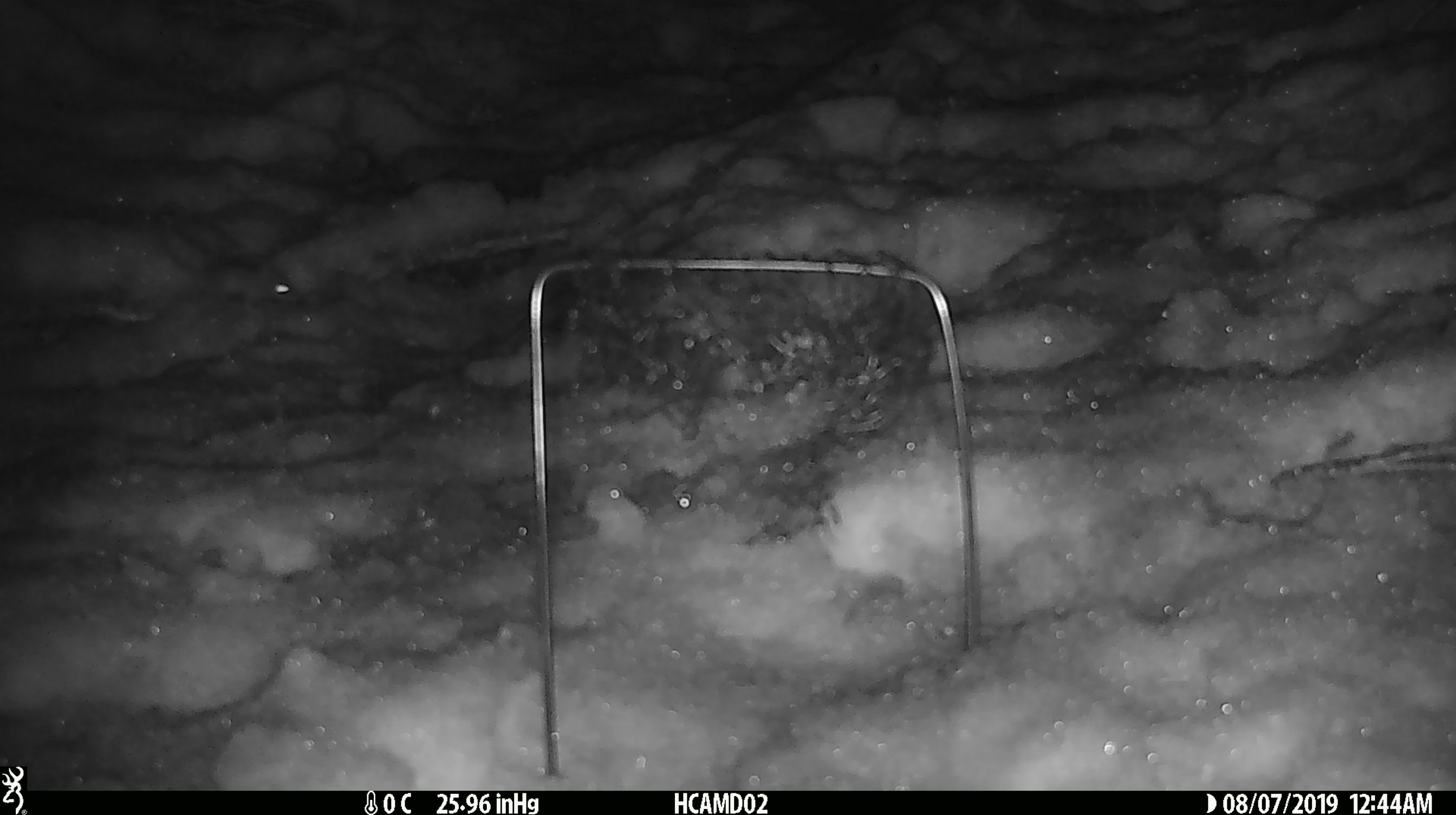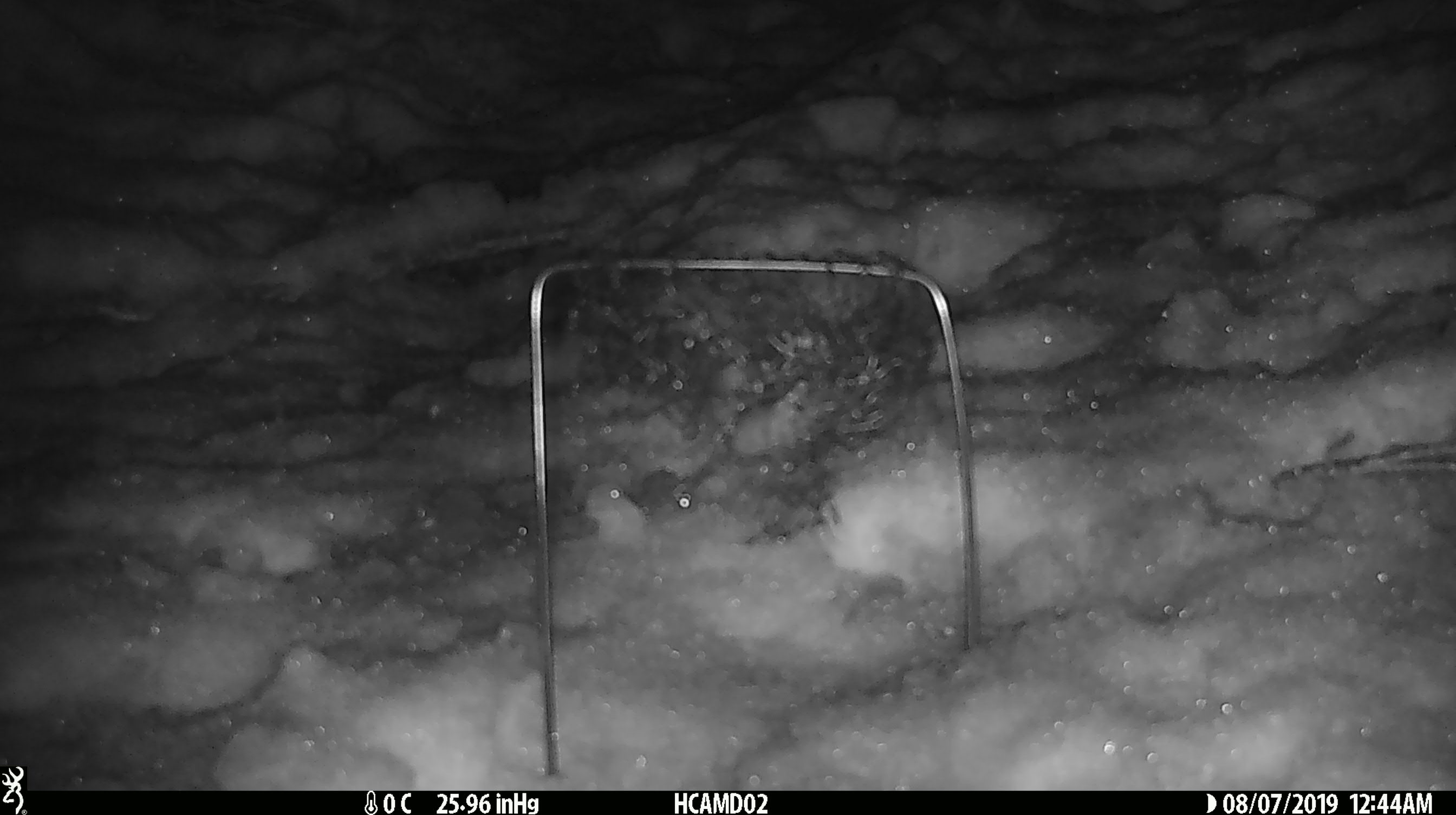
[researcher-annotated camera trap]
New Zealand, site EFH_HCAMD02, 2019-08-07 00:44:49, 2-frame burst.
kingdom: Animalia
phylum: Chordata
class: Mammalia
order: Rodentia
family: Muridae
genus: Mus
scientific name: Mus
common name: mouse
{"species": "mouse (Mus)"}